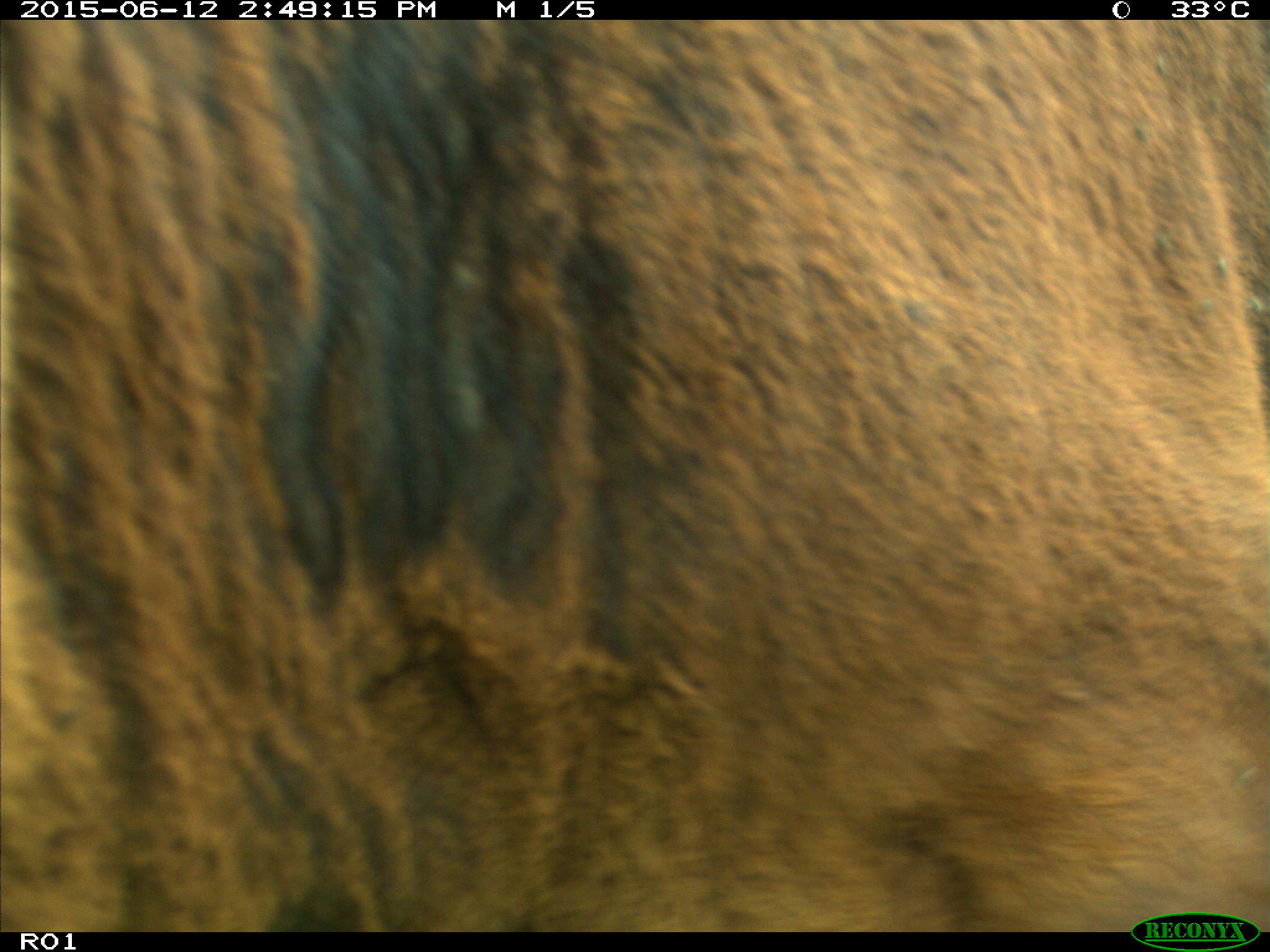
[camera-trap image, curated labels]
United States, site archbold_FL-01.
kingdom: Animalia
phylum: Chordata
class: Mammalia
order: Artiodactyla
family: Bovidae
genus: Bos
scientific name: Bos taurus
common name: domestic cow